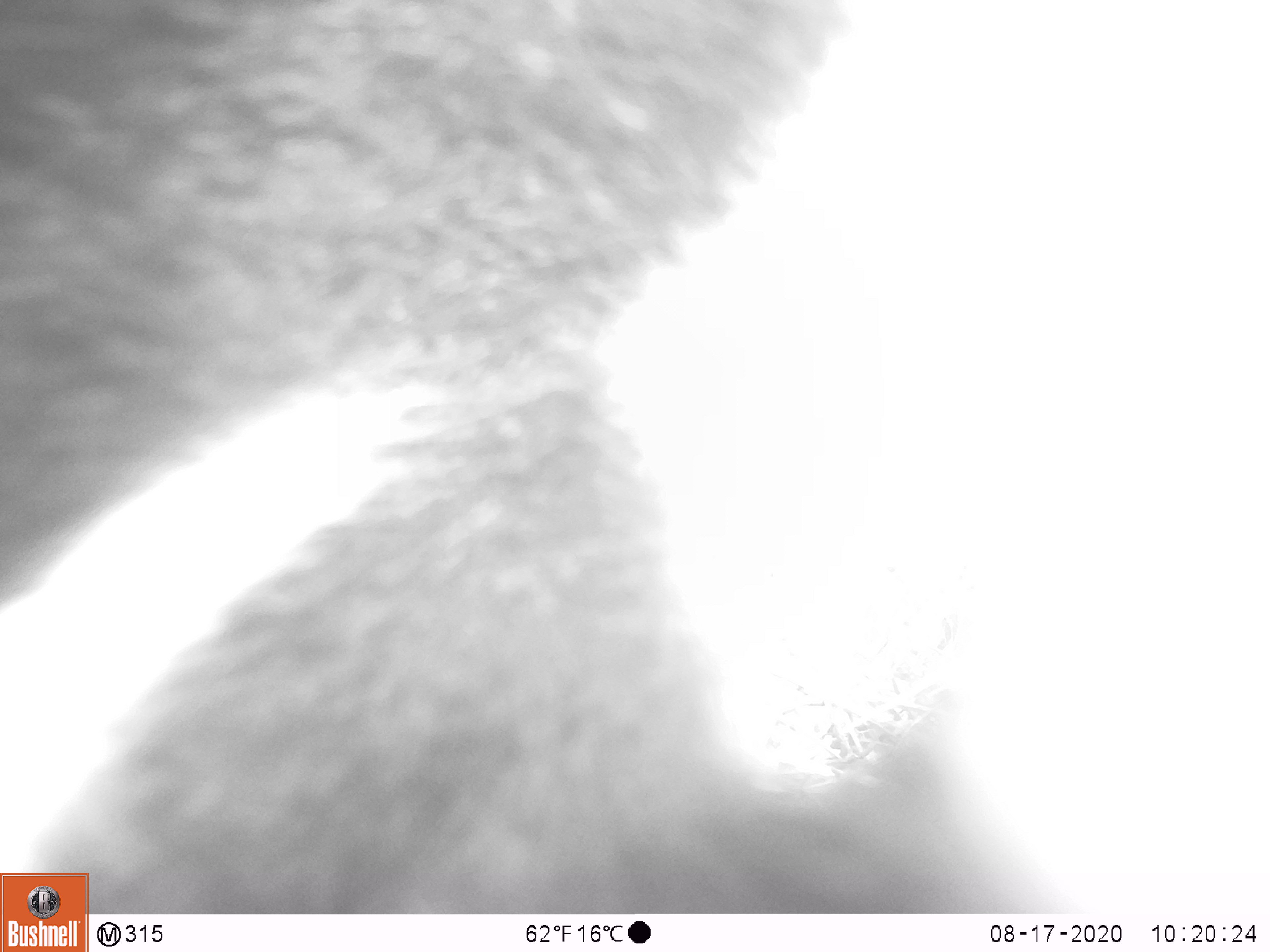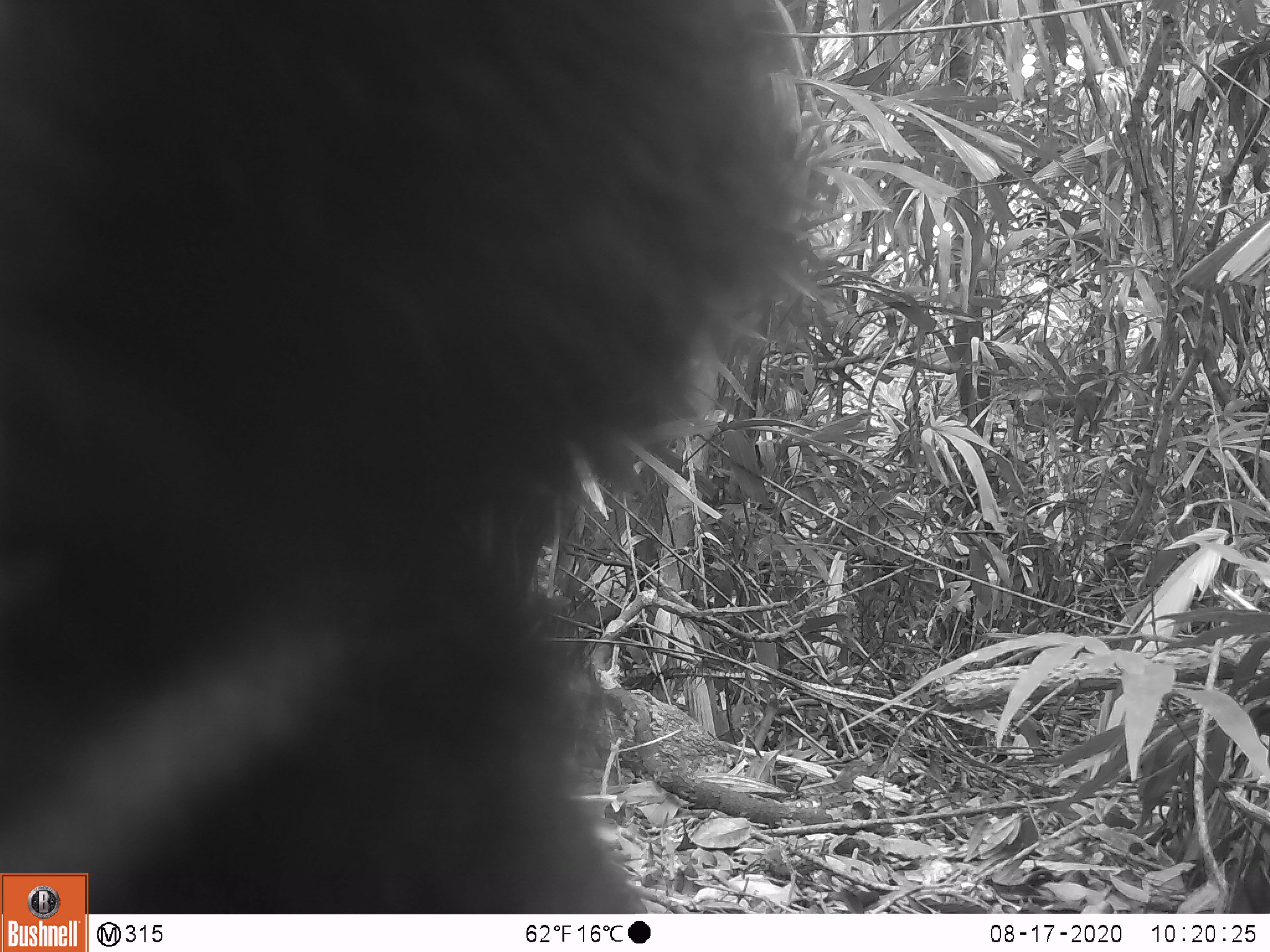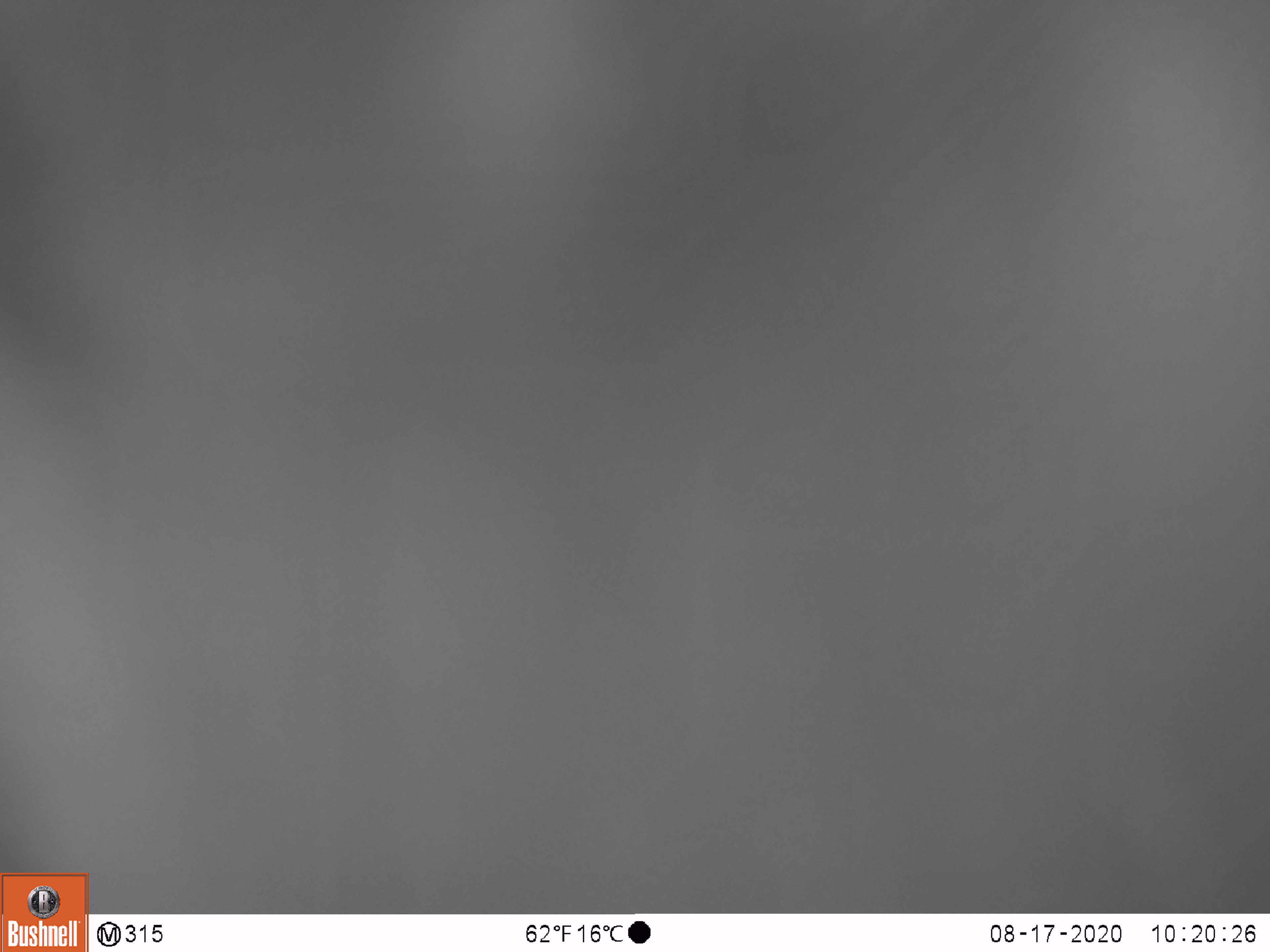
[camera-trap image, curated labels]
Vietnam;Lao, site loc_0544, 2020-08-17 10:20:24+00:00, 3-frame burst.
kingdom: Animalia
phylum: Chordata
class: Mammalia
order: Carnivora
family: Ursidae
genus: Ursus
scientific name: Ursus thibetanus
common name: asian black bear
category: asiatic black bear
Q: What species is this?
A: Asiatic black bear (asian black bear) (Ursus thibetanus).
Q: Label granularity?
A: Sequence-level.